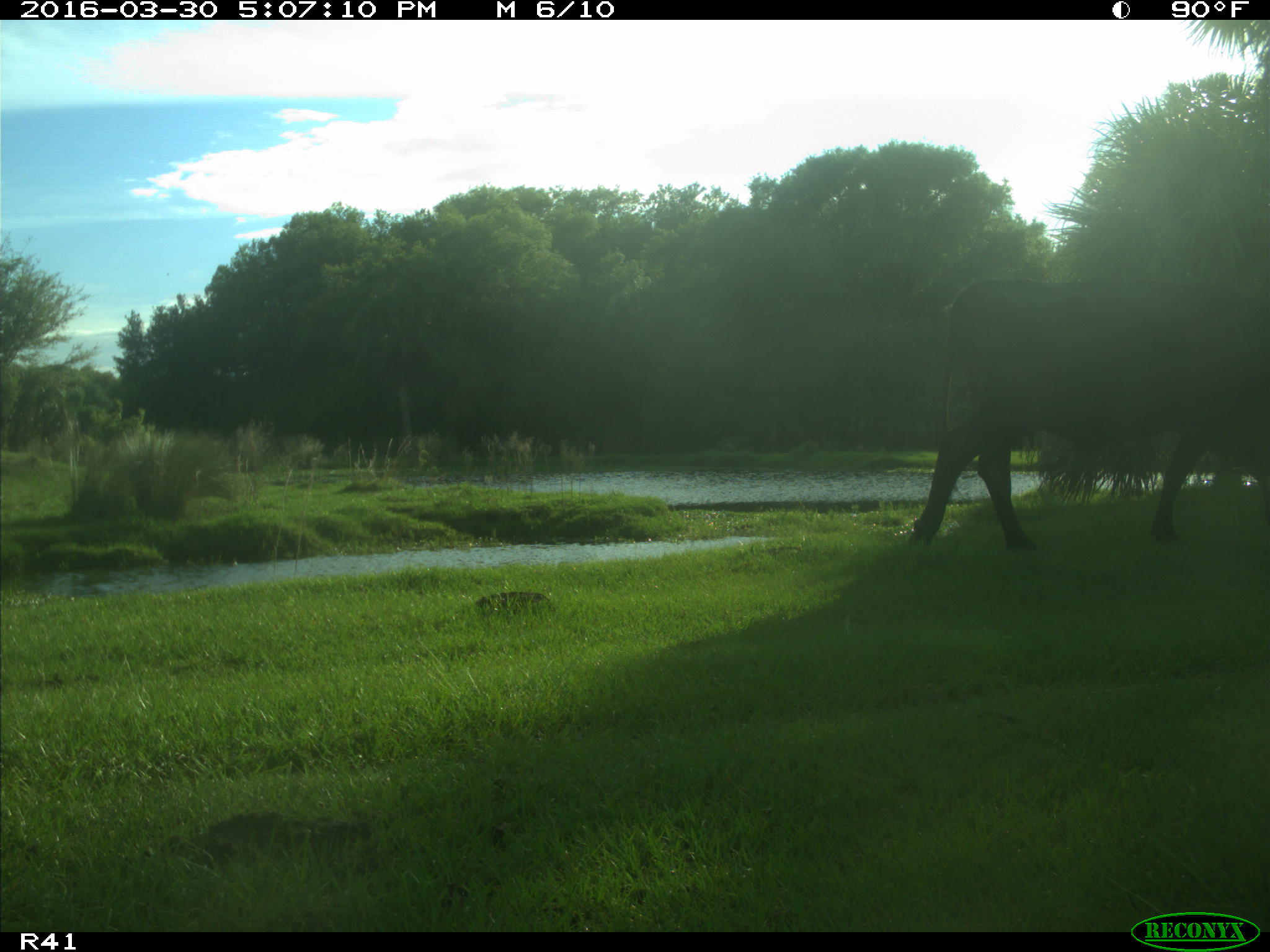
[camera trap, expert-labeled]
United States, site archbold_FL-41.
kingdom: Animalia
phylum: Chordata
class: Mammalia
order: Artiodactyla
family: Bovidae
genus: Bos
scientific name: Bos taurus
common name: domestic cow